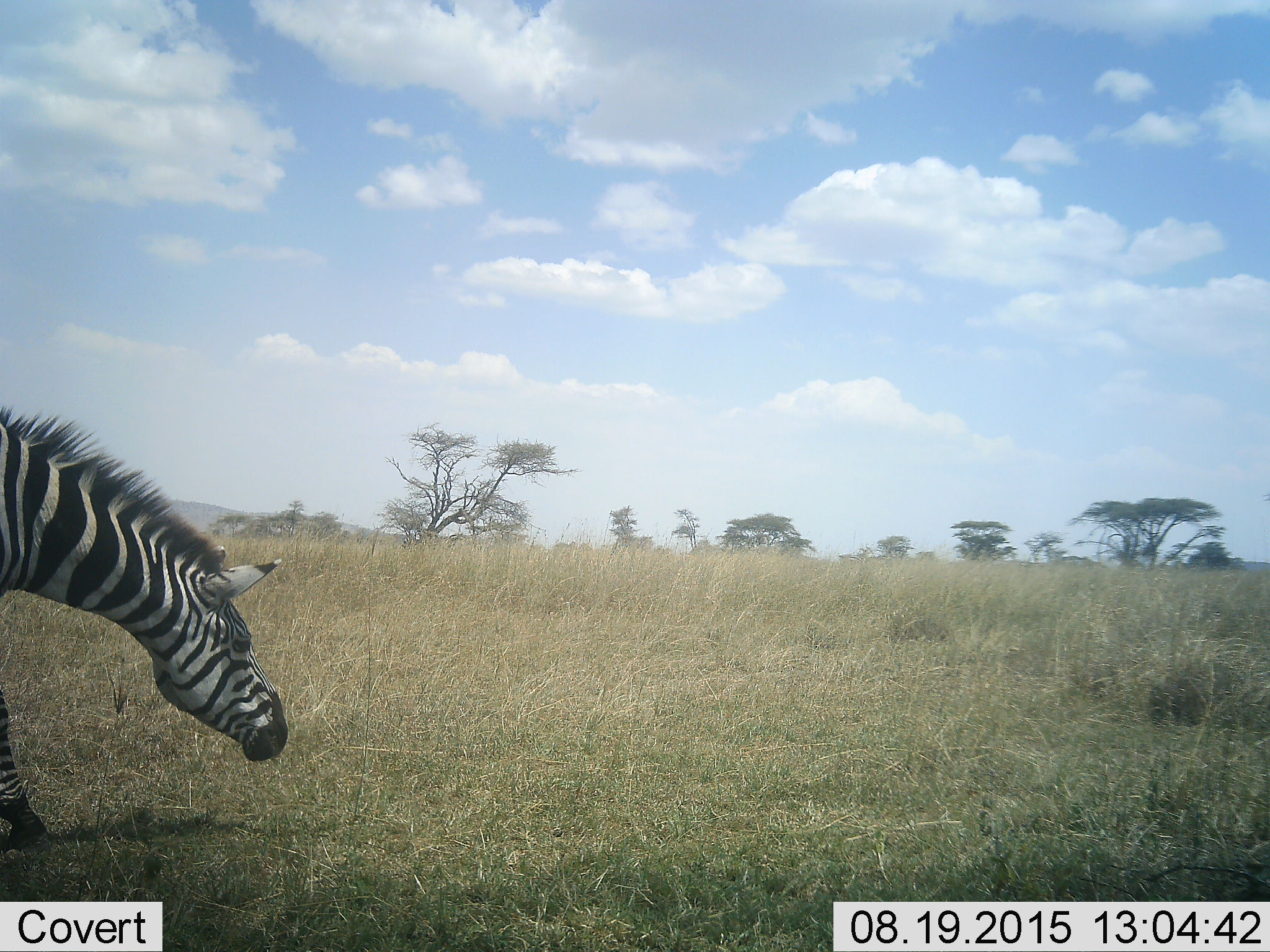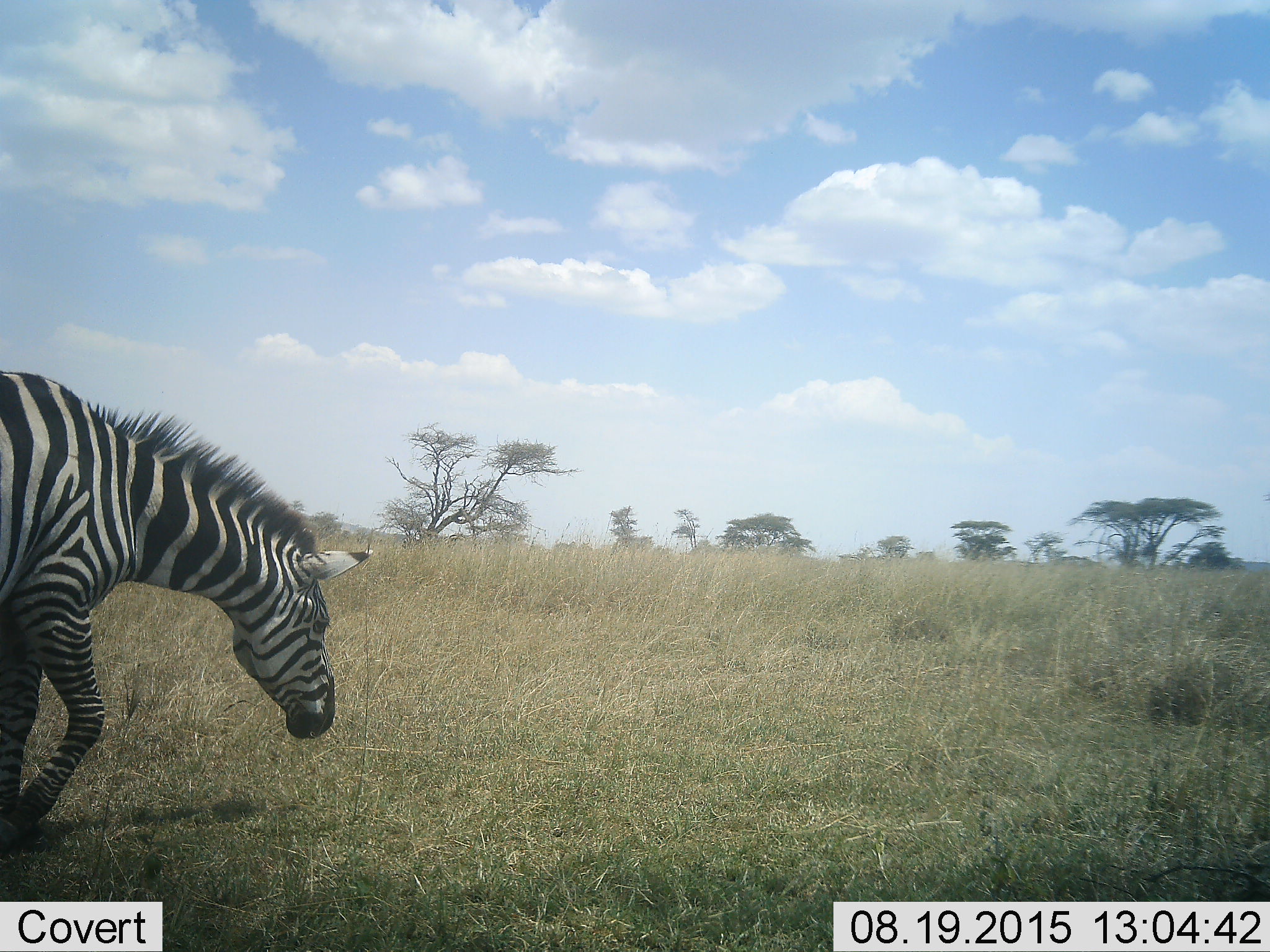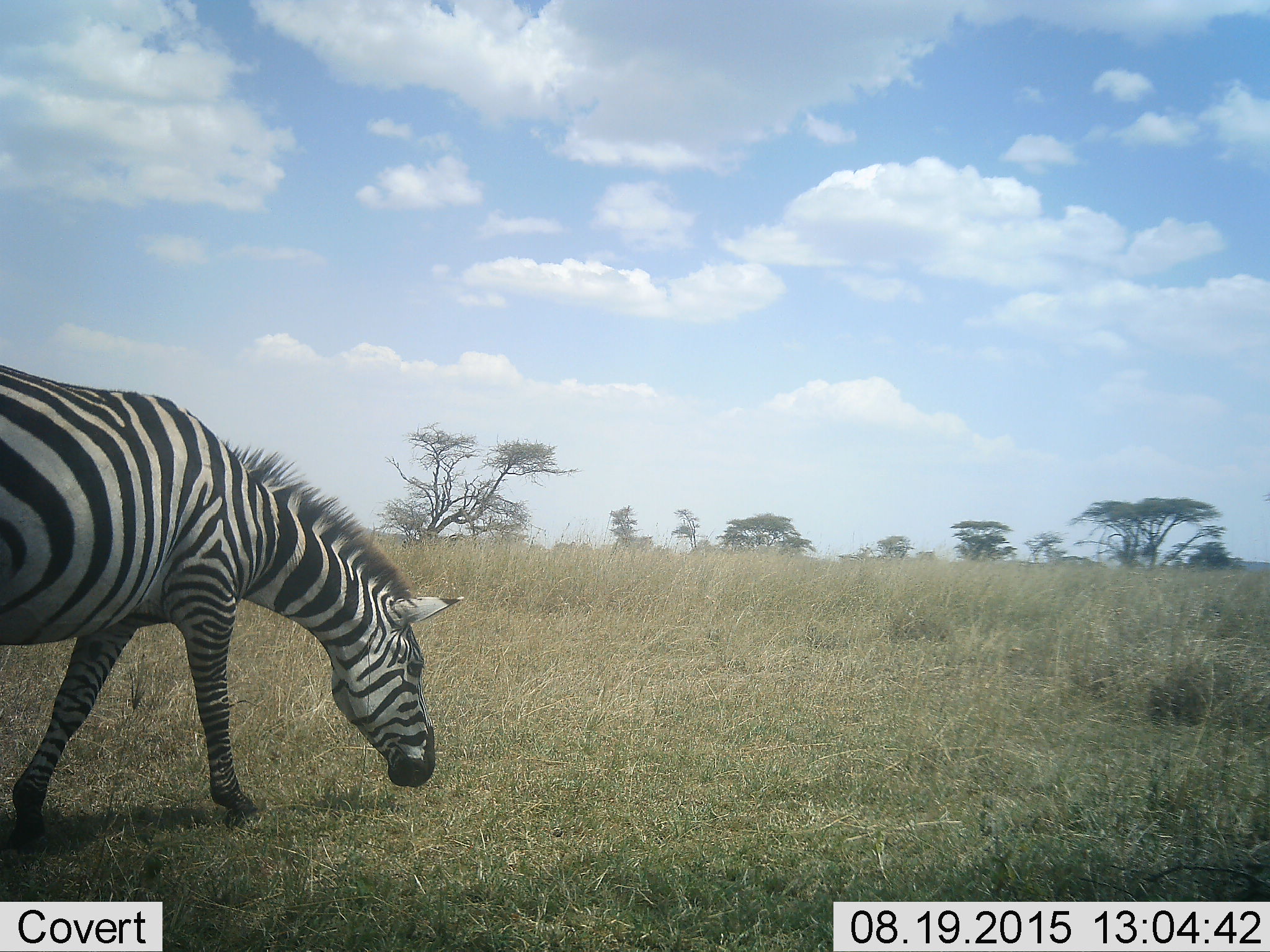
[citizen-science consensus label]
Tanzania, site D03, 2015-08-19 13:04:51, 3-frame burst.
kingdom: Animalia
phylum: Chordata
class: Mammalia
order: Perissodactyla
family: Equidae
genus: Equus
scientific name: Equus quagga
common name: plains zebra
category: zebra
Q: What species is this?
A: Zebra (plains zebra) (Equus quagga).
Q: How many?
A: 1.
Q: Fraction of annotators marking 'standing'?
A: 8%.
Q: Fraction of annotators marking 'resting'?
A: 0%.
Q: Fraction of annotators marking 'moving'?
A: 67%.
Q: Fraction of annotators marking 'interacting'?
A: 0%.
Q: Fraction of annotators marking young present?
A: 0%.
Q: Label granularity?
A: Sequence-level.